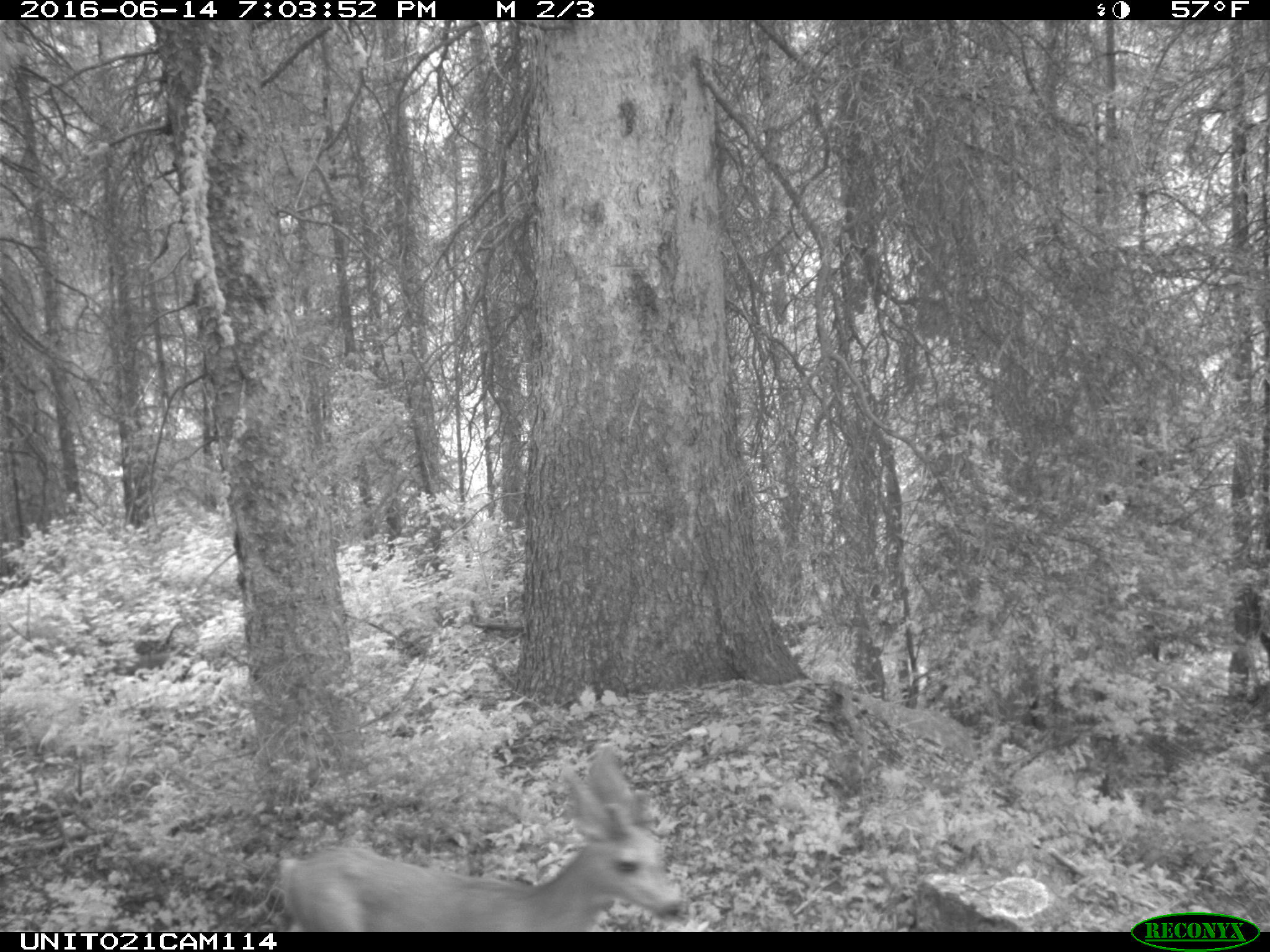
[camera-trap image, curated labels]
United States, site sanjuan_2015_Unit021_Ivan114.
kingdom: Animalia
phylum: Chordata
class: Mammalia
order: Artiodactyla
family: Cervidae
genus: Odocoileus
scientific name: Odocoileus hemionus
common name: mule deer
Odocoileus hemionus (mule deer).